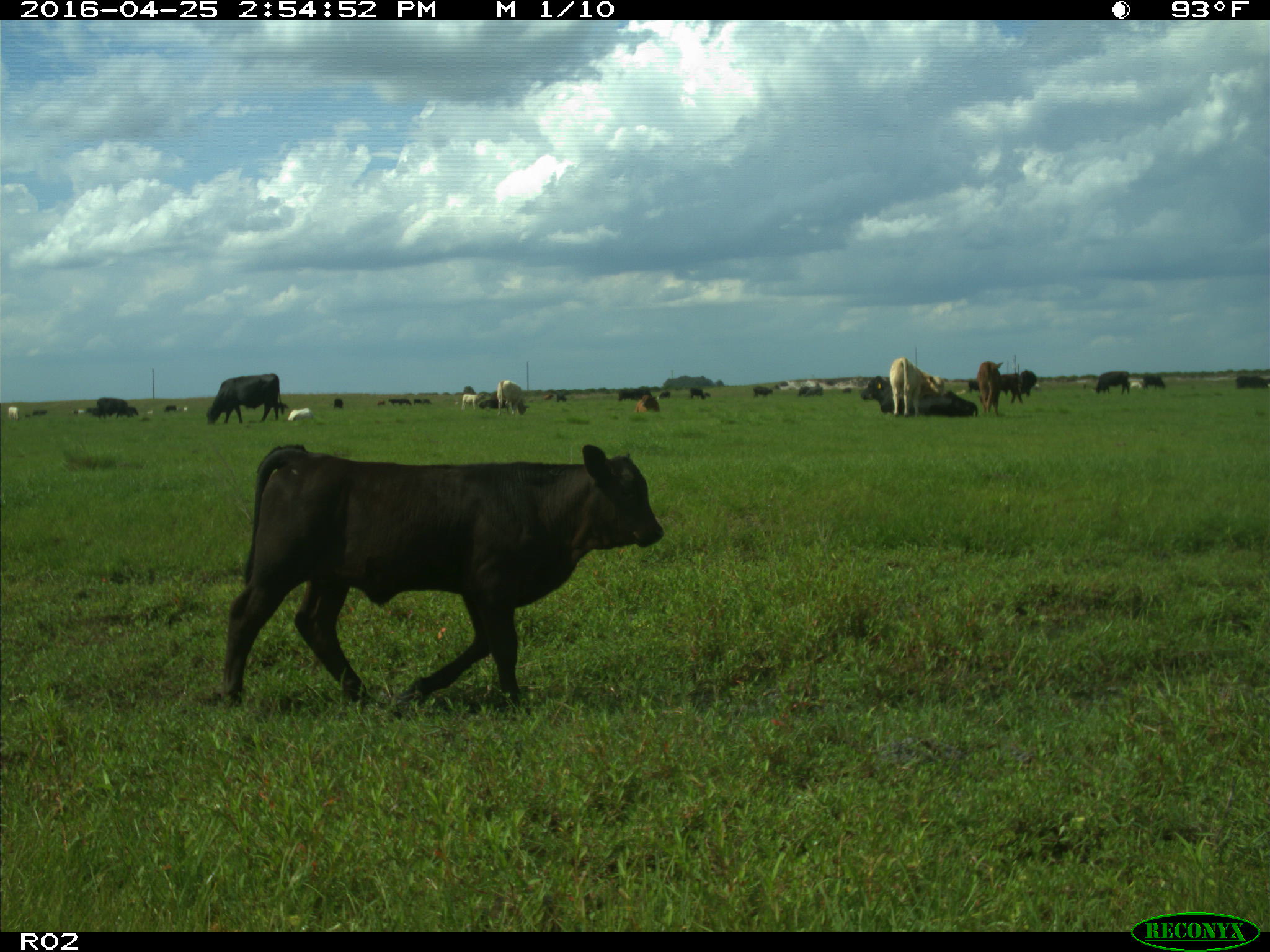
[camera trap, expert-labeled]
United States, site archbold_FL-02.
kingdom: Animalia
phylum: Chordata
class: Mammalia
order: Artiodactyla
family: Bovidae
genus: Bos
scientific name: Bos taurus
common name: domestic cow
Bos taurus (domestic cow).